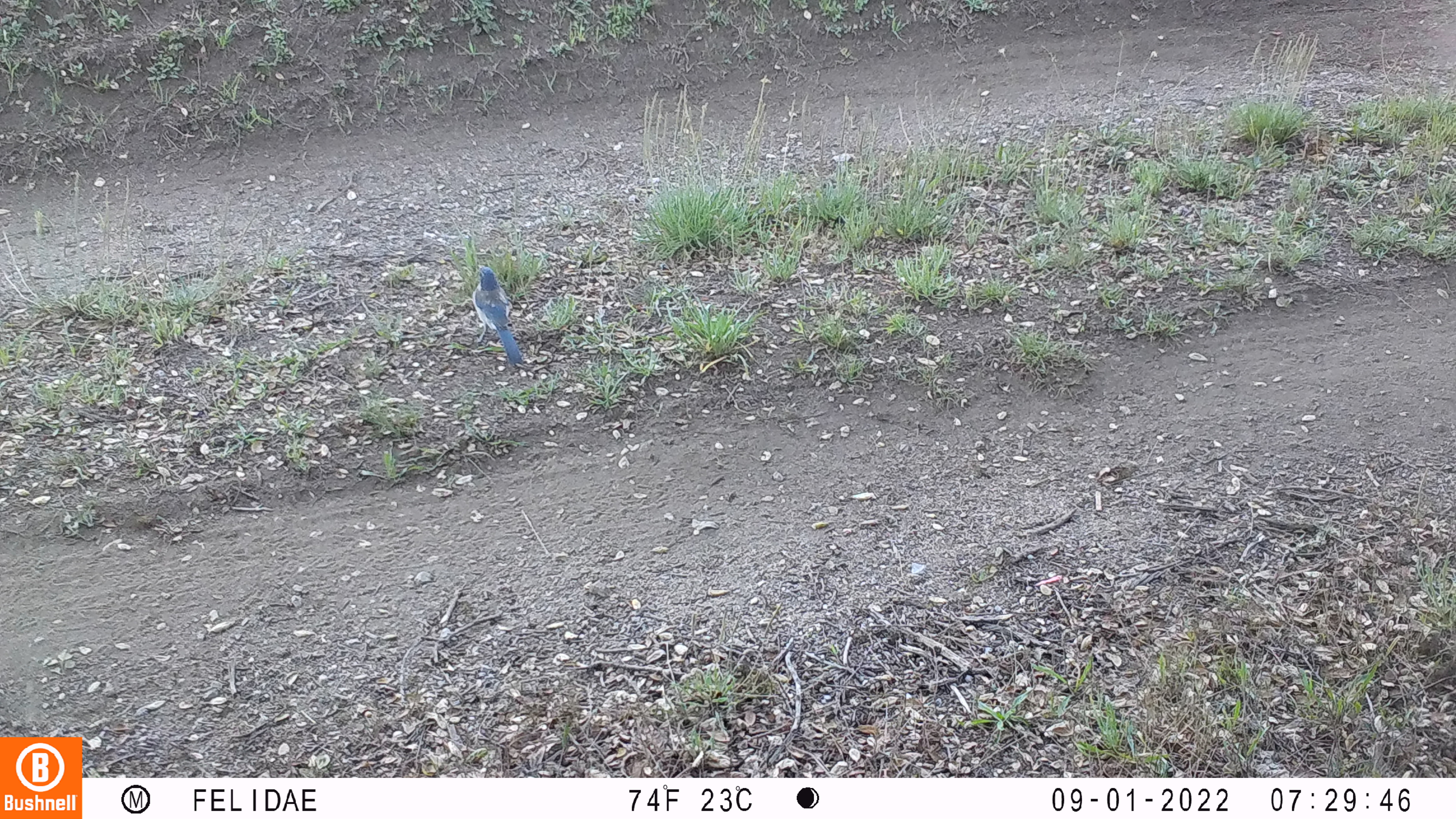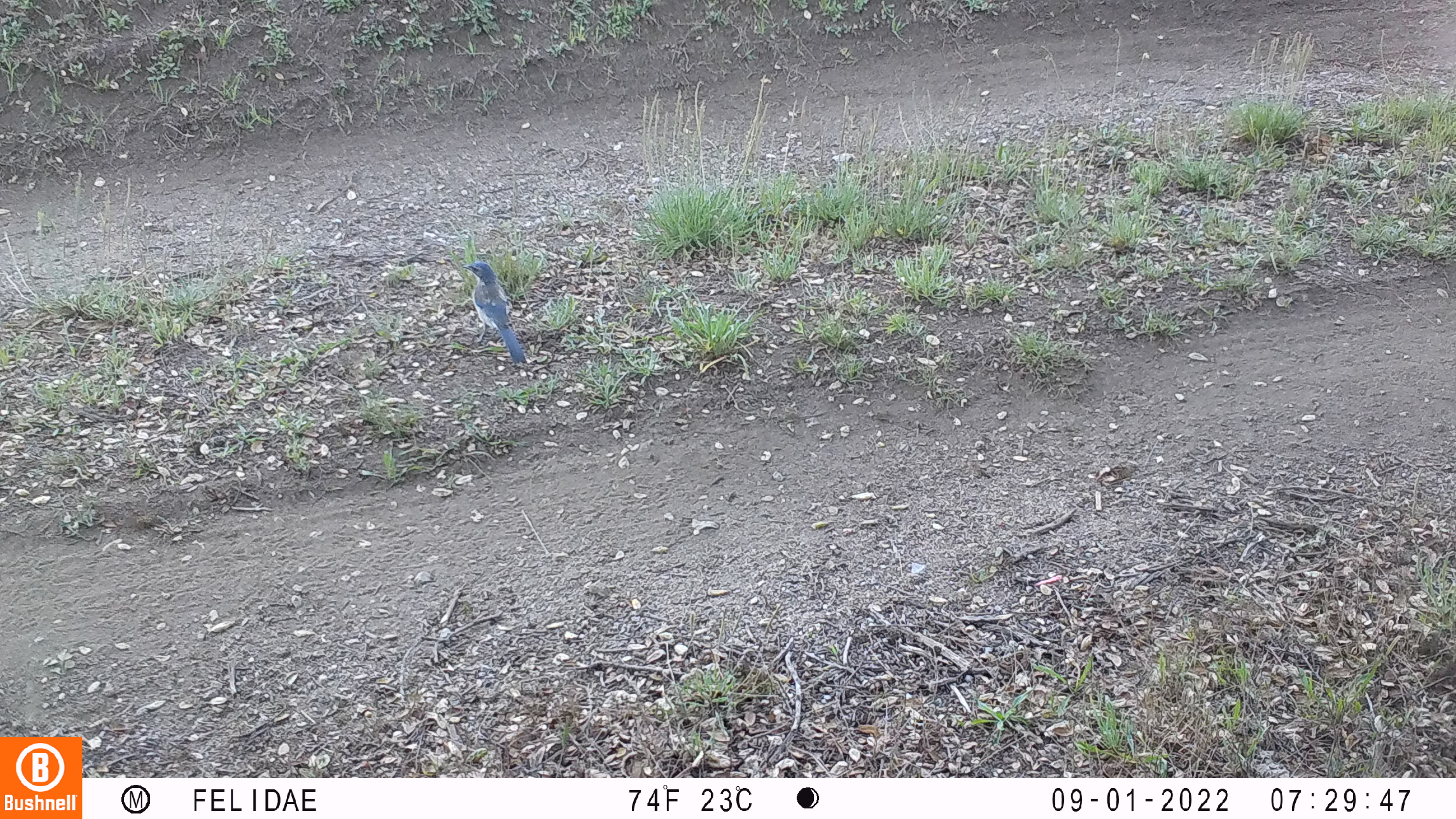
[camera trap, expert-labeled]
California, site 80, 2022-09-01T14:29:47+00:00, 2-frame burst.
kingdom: Animalia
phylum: Chordata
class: Aves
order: Passeriformes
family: Corvidae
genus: Aphelocoma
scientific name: Aphelocoma californica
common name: california scrub jay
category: western scrub-jay